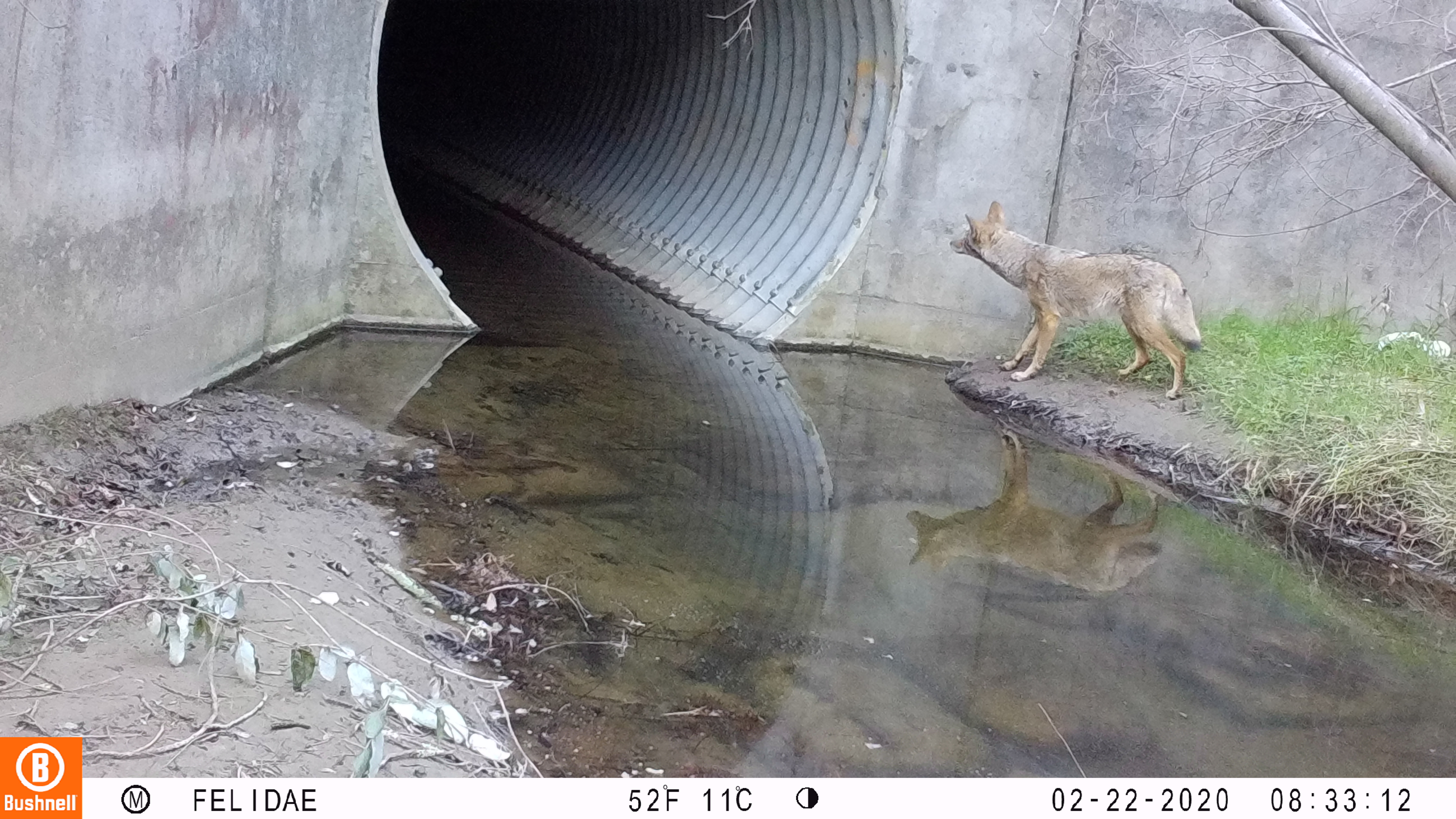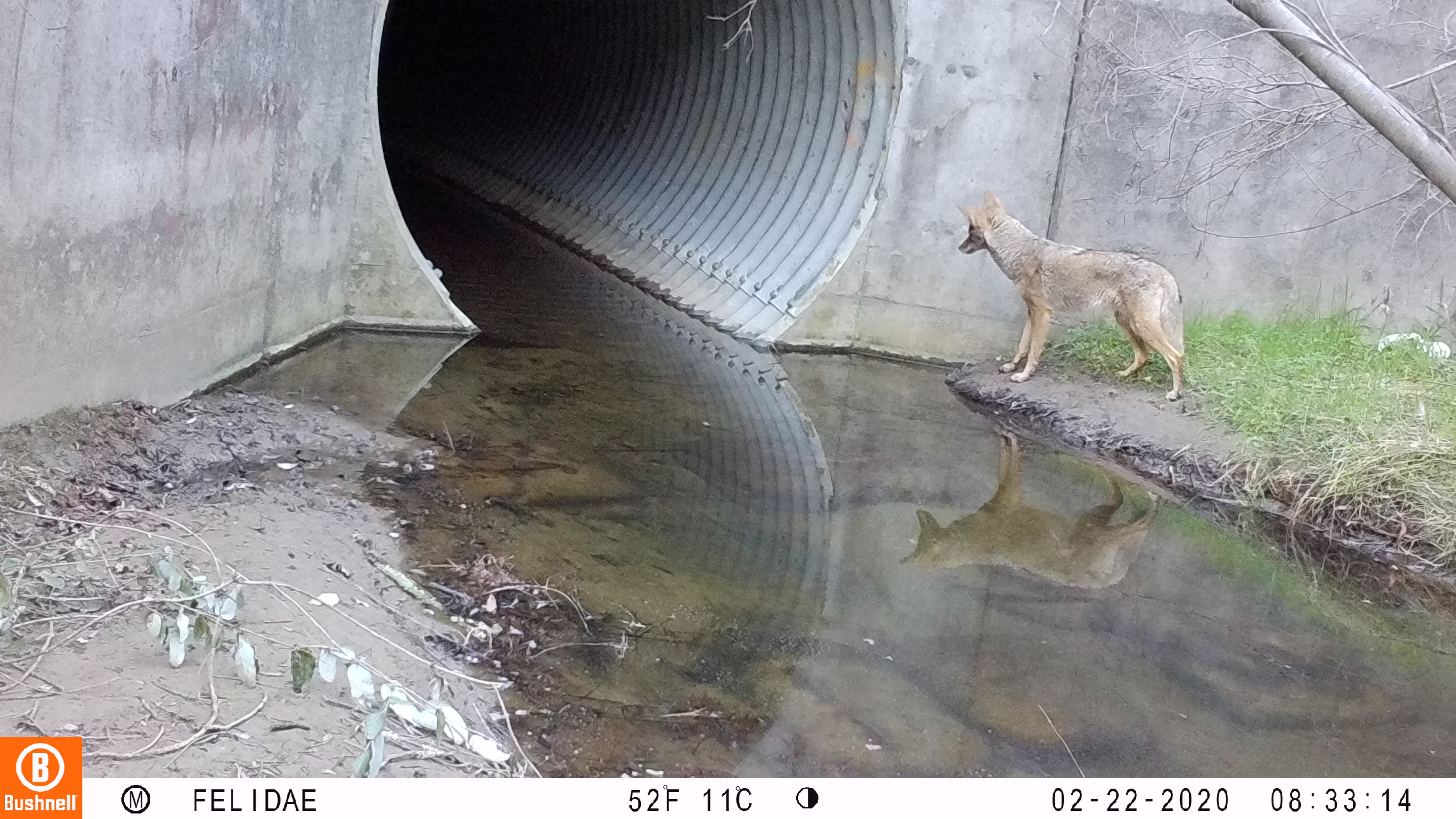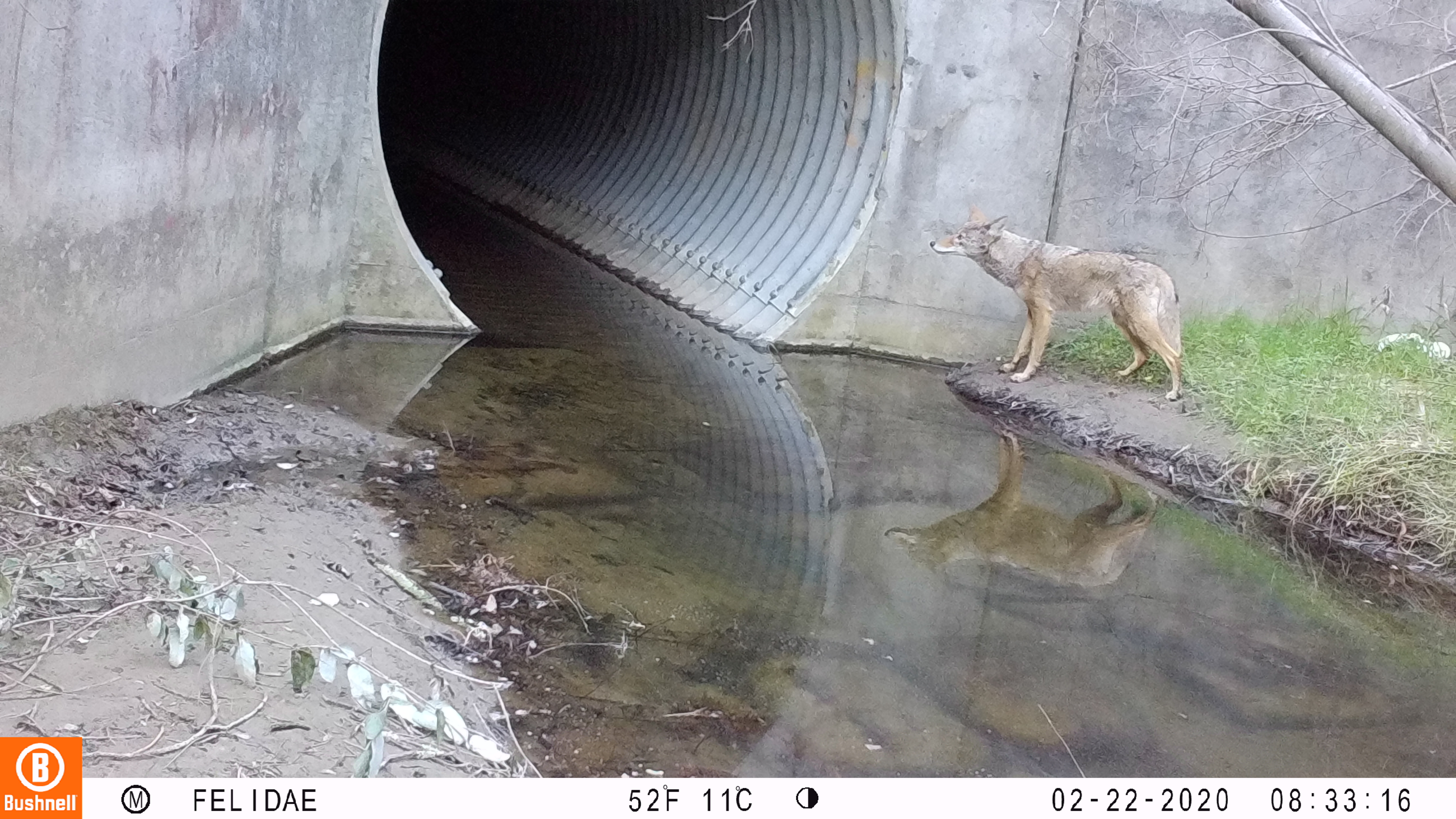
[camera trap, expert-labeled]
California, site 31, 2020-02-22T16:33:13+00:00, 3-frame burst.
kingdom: Animalia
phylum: Chordata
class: Mammalia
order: Carnivora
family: Canidae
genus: Canis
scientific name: Canis latrans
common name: coyote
Coyote (Canis latrans).